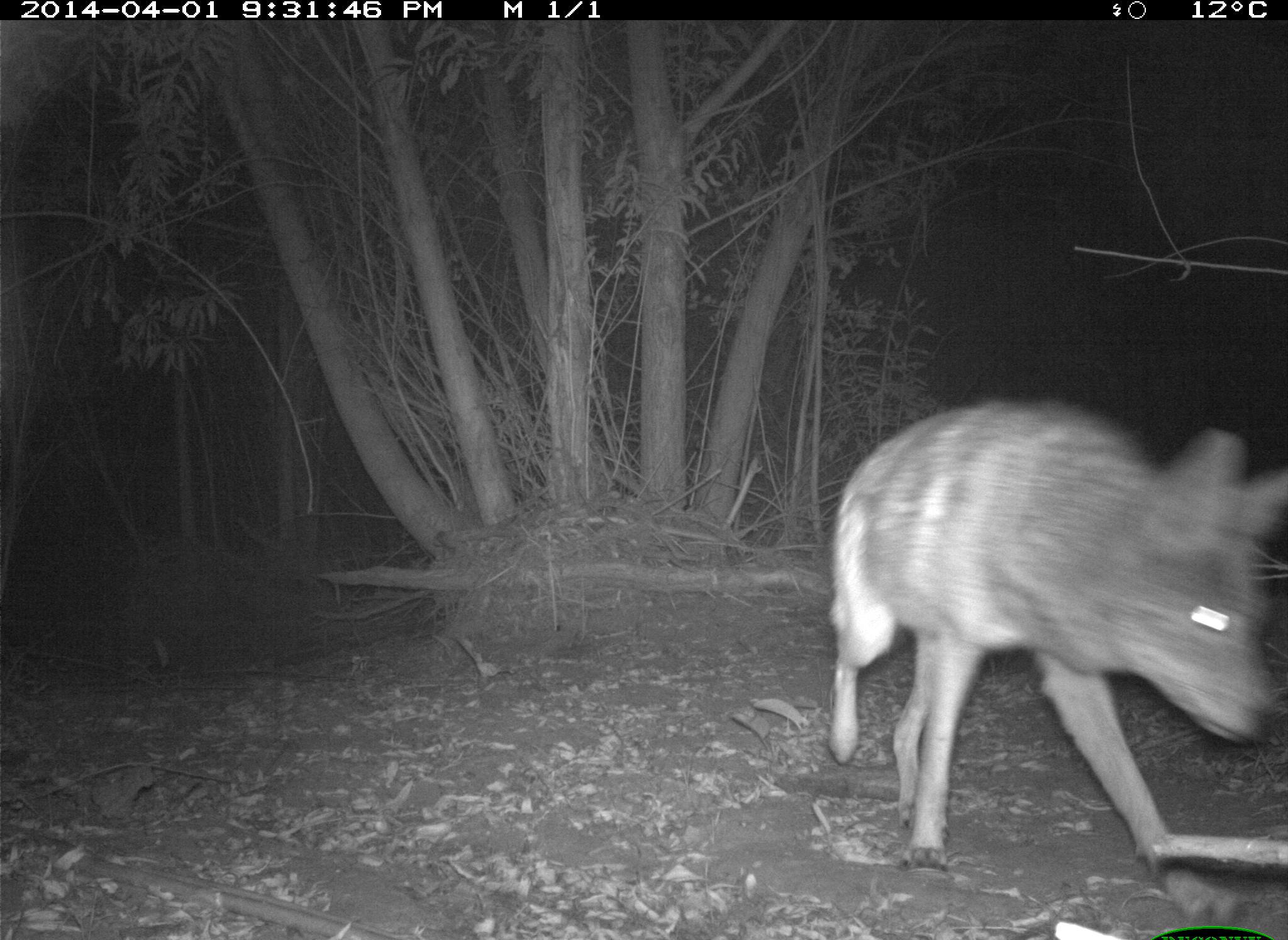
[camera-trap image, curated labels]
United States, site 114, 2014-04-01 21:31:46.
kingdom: Animalia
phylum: Chordata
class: Mammalia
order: Carnivora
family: Canidae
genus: Canis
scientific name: Canis latrans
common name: coyote